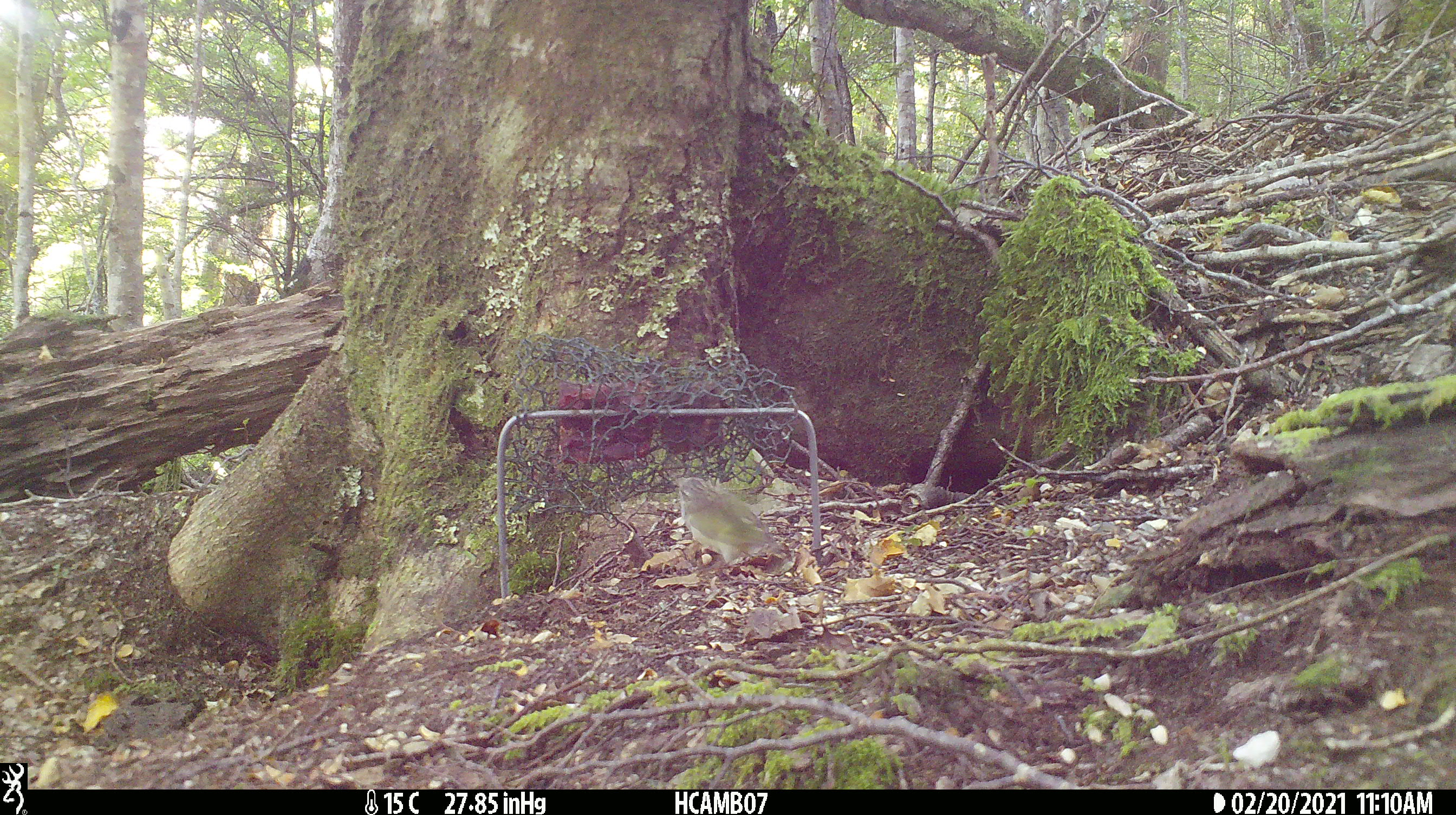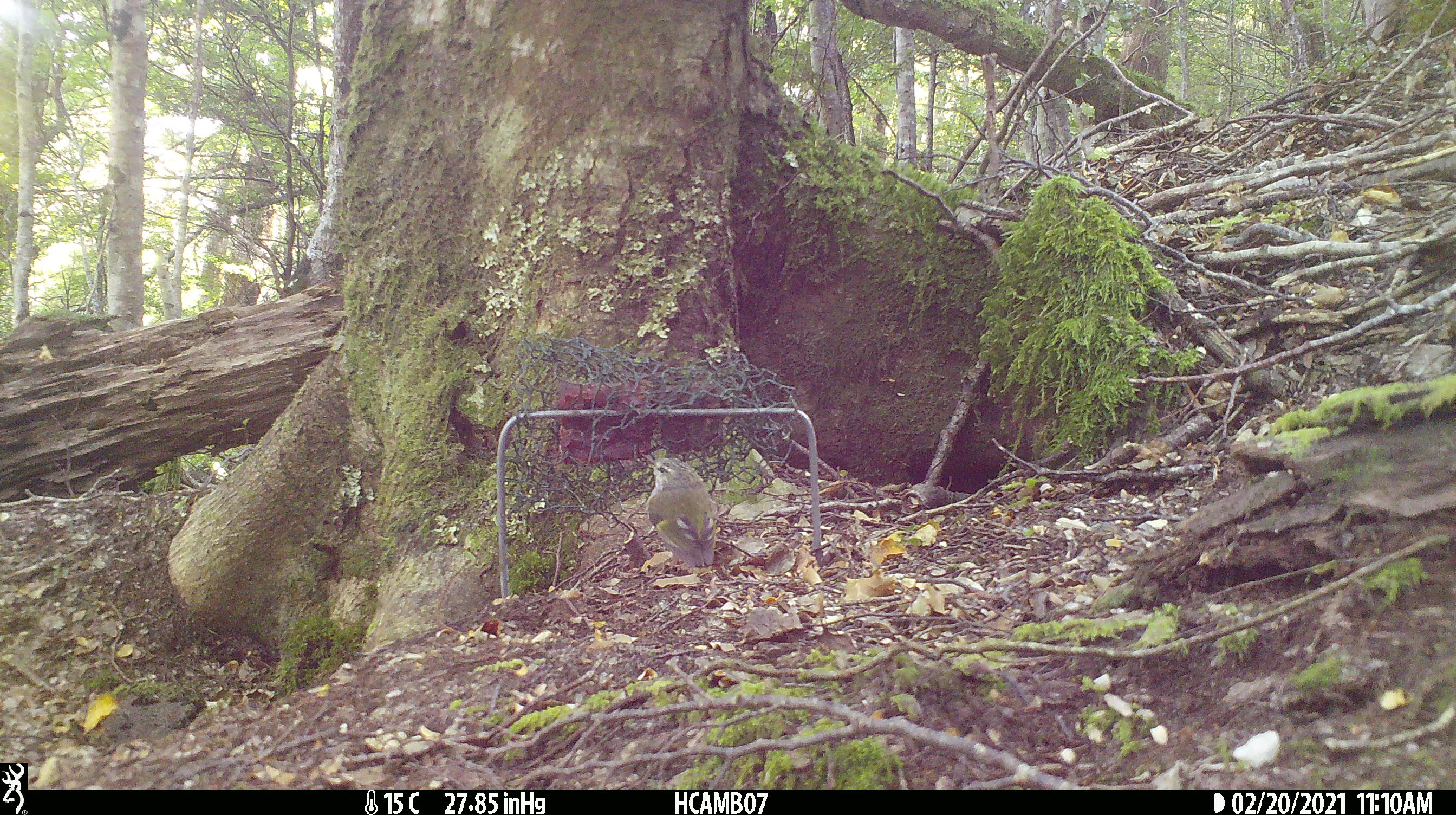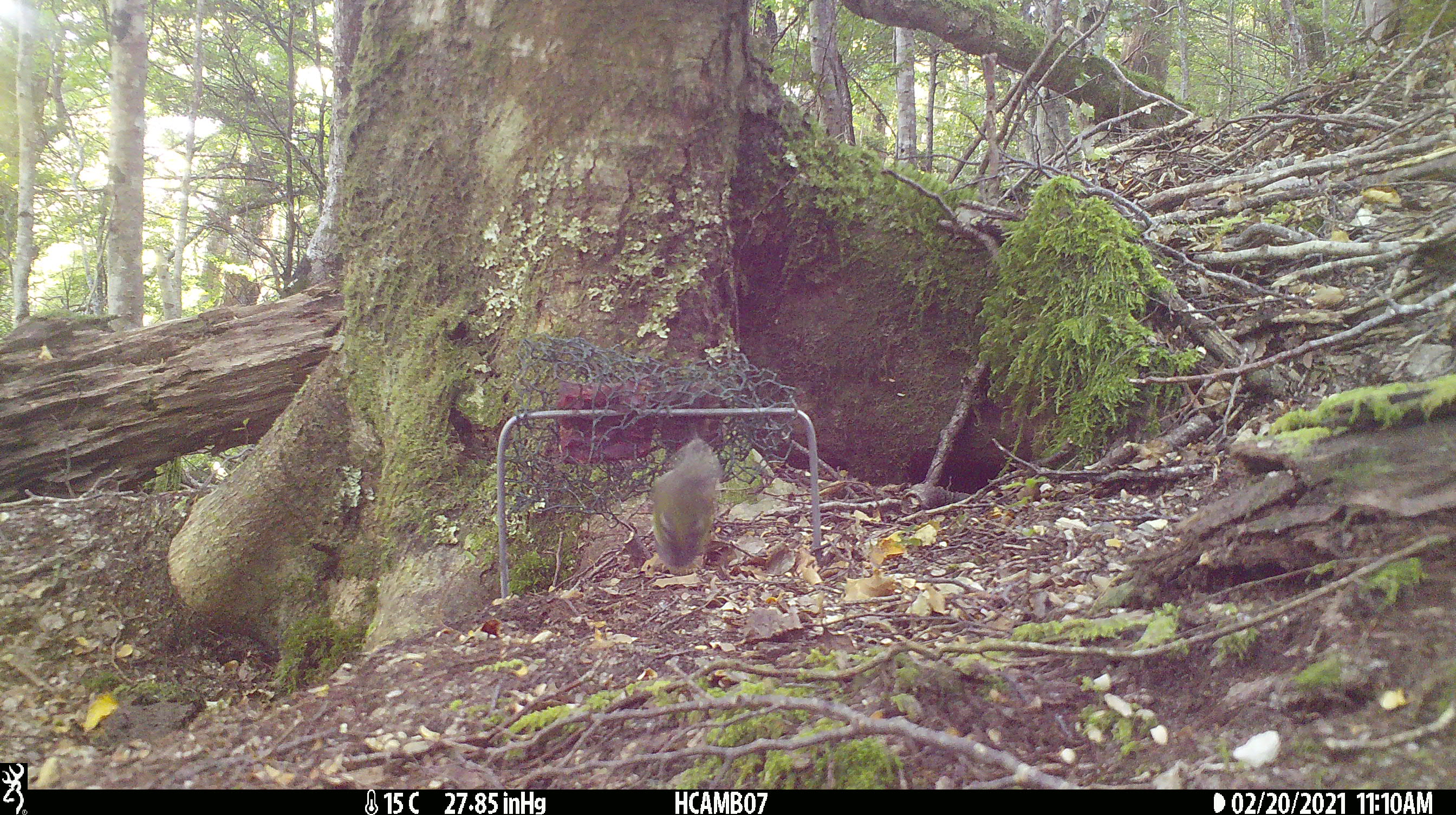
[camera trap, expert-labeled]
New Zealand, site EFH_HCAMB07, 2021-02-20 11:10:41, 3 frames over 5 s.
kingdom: Animalia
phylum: Chordata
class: Aves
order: Passeriformes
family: Acanthisittidae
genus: Acanthisitta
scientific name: Acanthisitta chloris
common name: rifleman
Rifleman (Acanthisitta chloris).